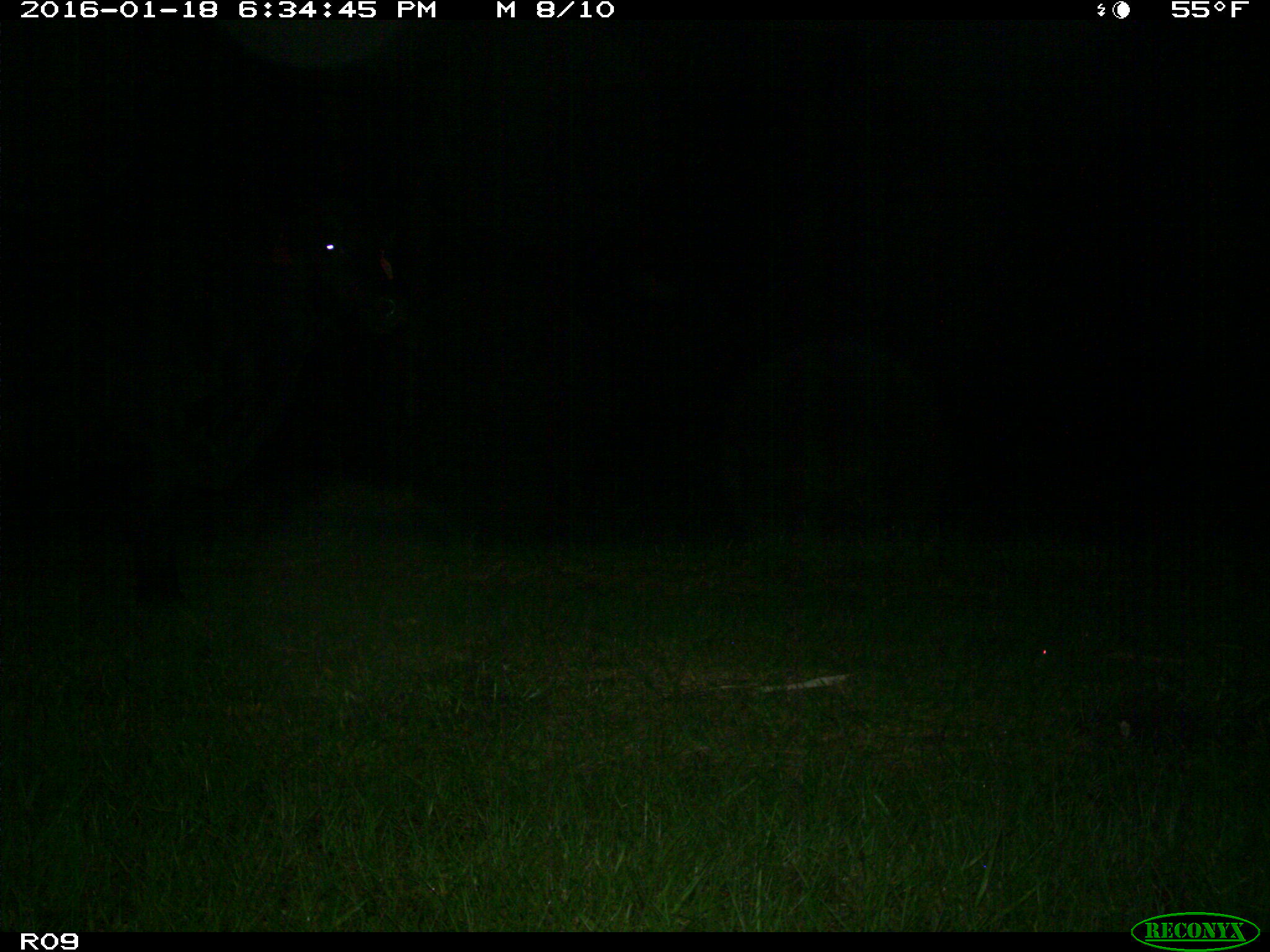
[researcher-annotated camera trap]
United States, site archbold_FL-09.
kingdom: Animalia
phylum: Chordata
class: Mammalia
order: Artiodactyla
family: Bovidae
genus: Bos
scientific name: Bos taurus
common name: domestic cow